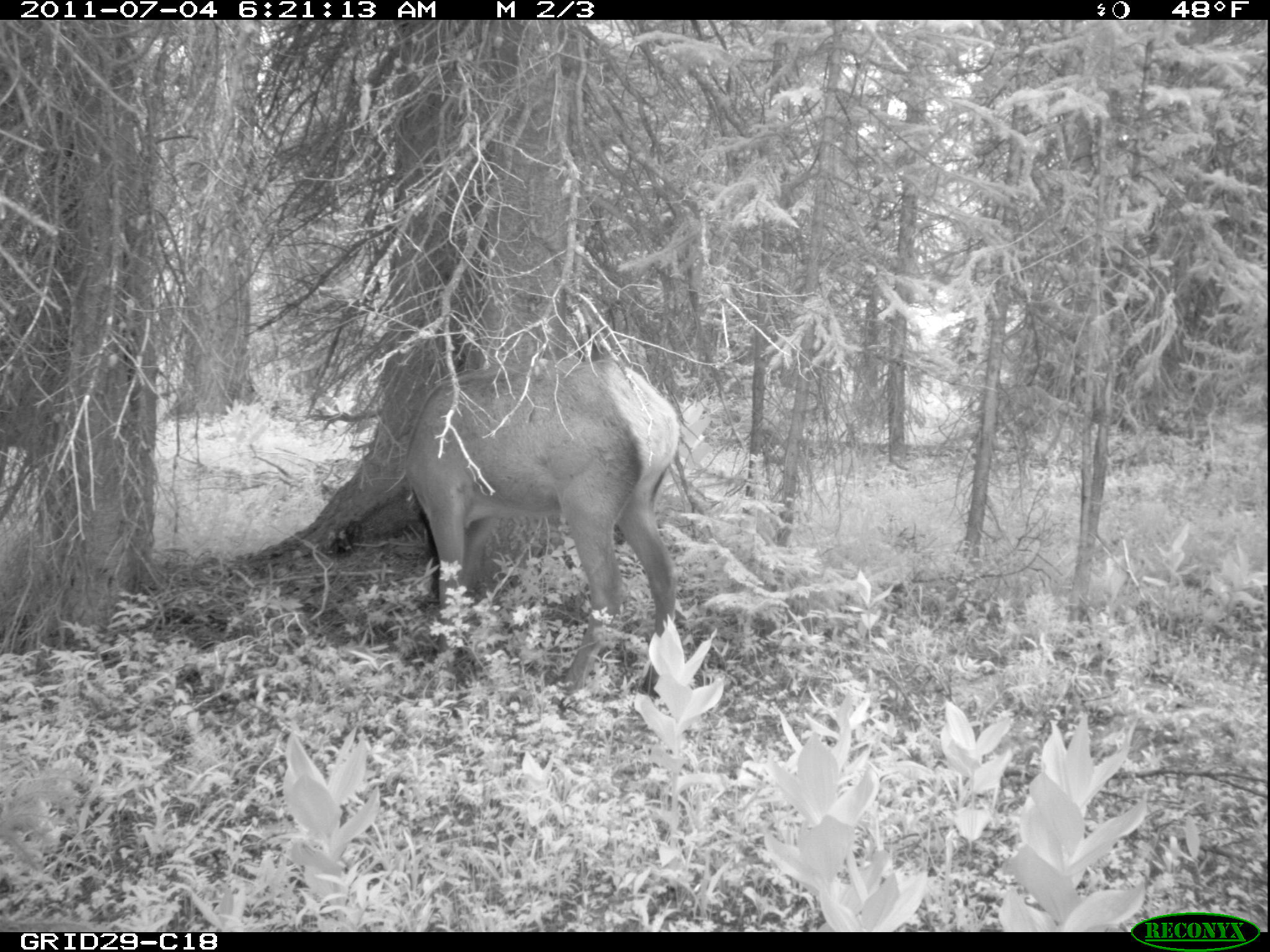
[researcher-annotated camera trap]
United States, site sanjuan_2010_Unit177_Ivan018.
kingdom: Animalia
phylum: Chordata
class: Mammalia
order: Artiodactyla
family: Cervidae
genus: Cervus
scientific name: Cervus elaphus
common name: red deer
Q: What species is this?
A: Cervus elaphus (red deer).